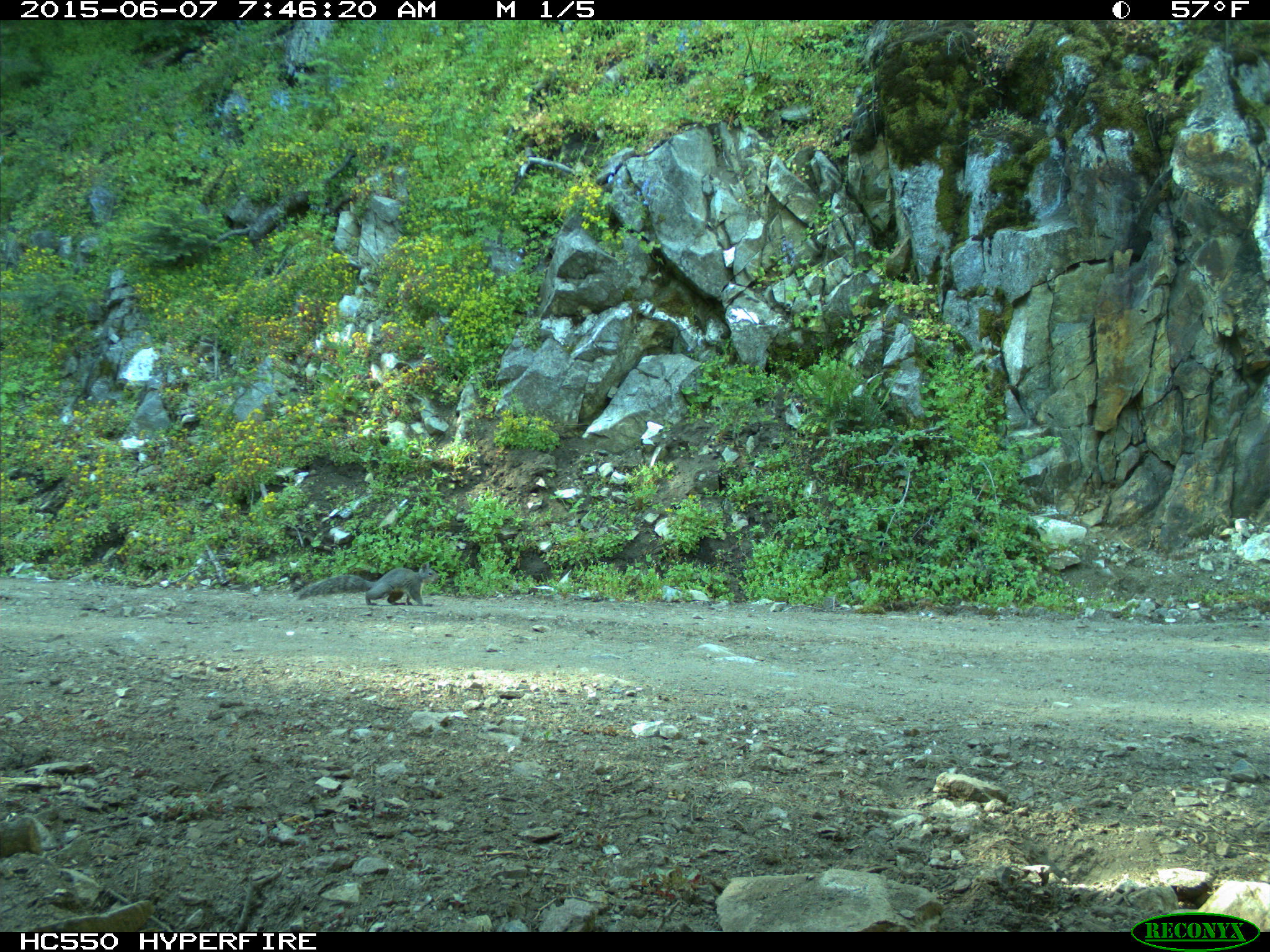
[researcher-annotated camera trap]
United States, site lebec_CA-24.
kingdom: Animalia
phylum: Chordata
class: Mammalia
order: Rodentia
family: Sciuridae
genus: Sciurus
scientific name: Sciurus carolinensis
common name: eastern gray squirrel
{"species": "Sciurus carolinensis (eastern gray squirrel)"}